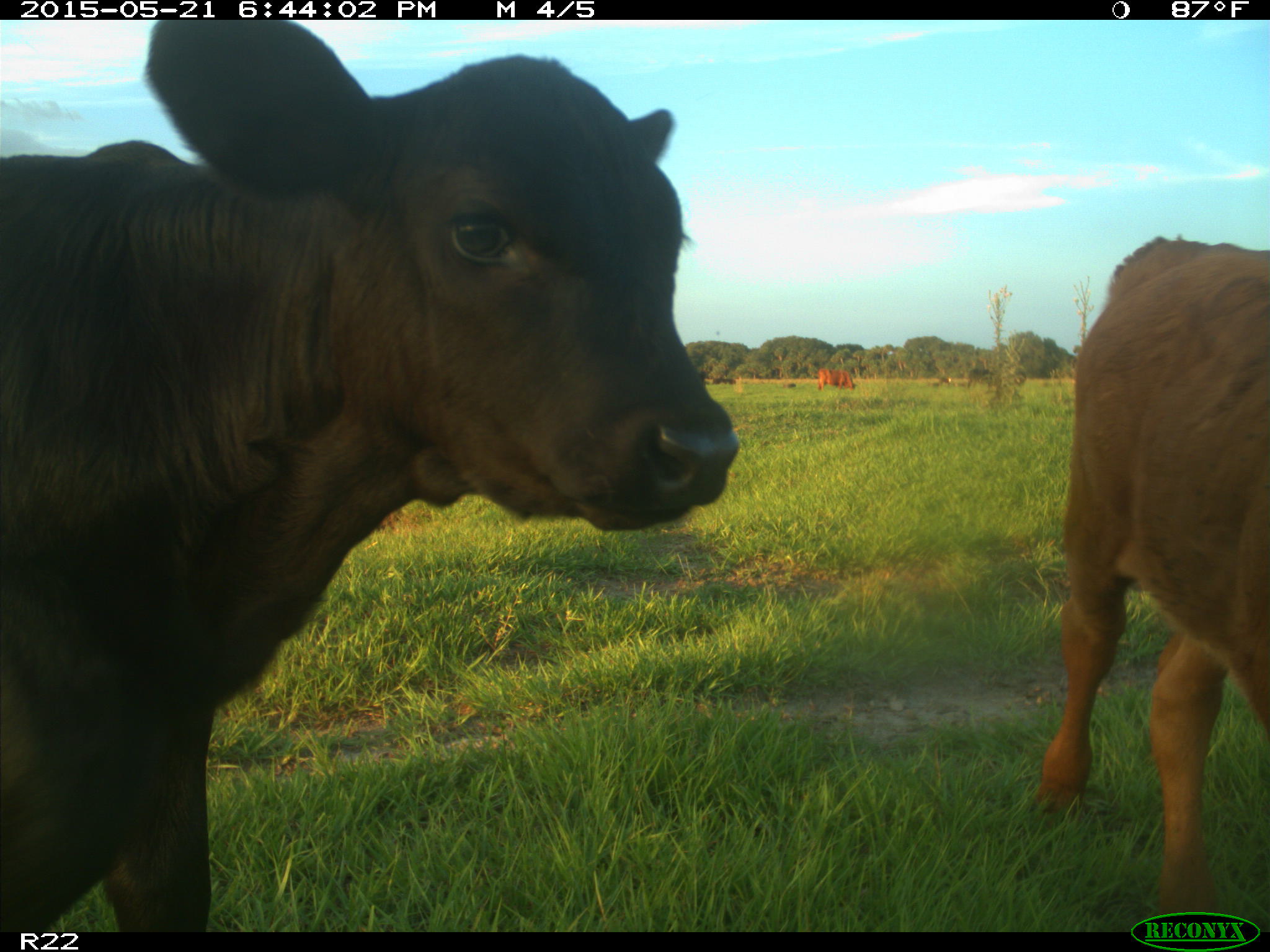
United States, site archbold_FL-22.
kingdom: Animalia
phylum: Chordata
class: Mammalia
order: Artiodactyla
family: Bovidae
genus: Bos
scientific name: Bos taurus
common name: domestic cow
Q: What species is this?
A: Bos taurus (domestic cow).